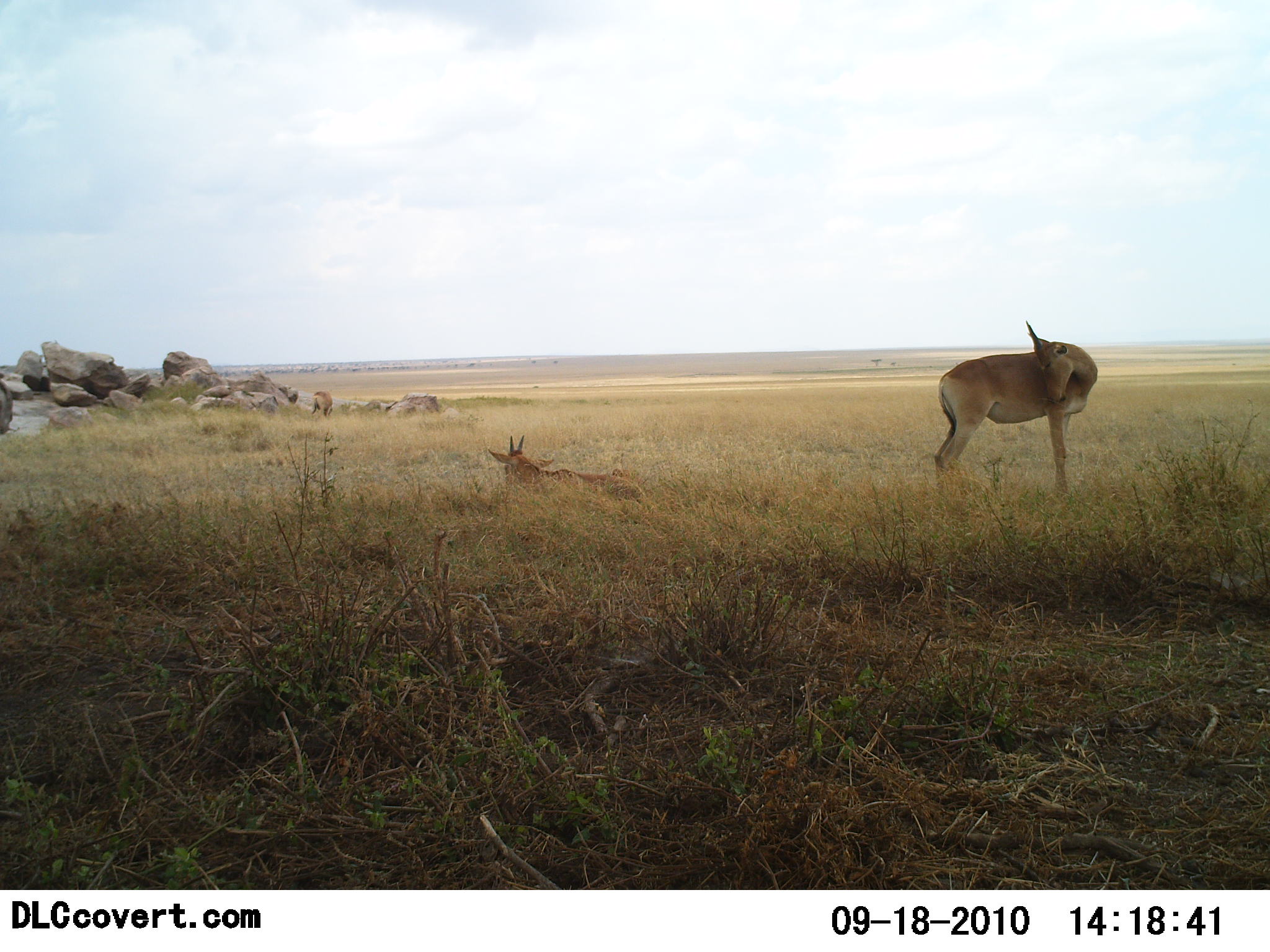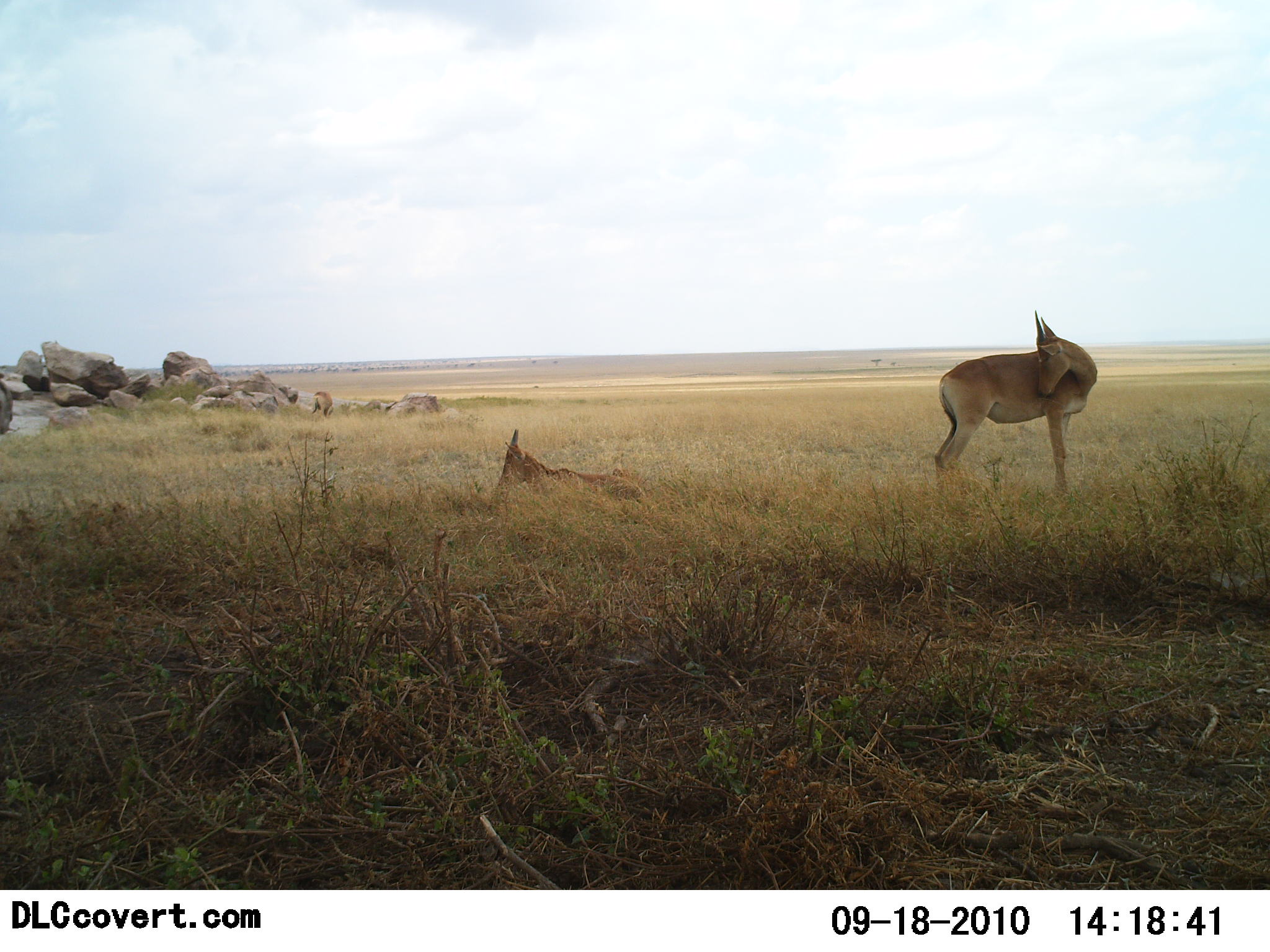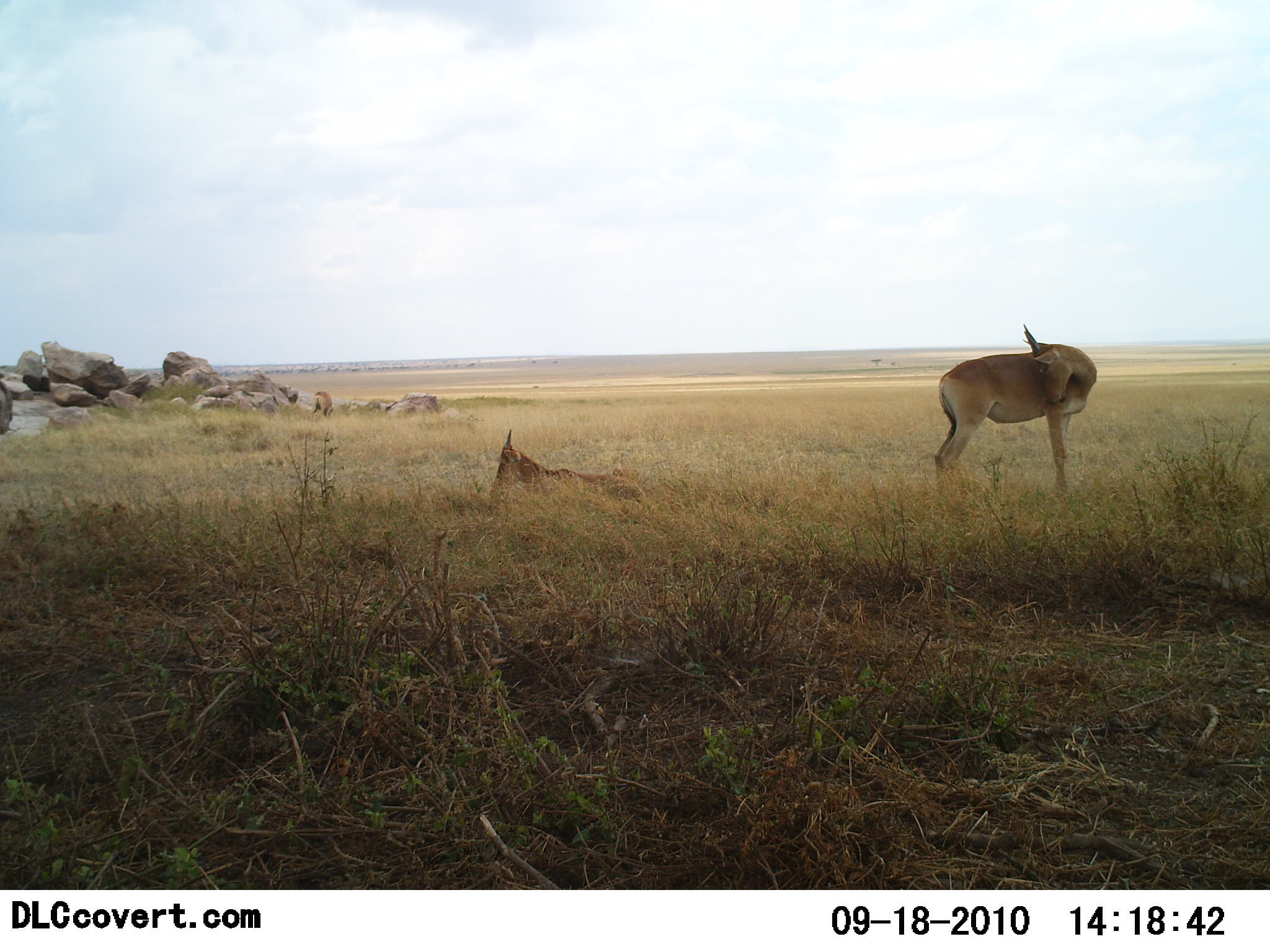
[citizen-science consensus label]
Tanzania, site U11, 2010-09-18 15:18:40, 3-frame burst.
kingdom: Animalia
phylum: Chordata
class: Mammalia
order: Artiodactyla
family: Bovidae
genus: Nanger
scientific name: Nanger granti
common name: grant's gazelle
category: gazellegrants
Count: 2.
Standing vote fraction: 91%.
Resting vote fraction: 100%.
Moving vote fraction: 0%.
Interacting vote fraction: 0%.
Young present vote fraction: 0%.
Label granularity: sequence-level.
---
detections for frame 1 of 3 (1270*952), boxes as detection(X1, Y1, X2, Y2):
animal: detection(934, 319, 1098, 500); detection(486, 433, 648, 508); detection(310, 391, 333, 419)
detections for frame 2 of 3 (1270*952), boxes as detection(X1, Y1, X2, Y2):
animal: detection(935, 310, 1098, 498); detection(497, 428, 646, 505); detection(312, 391, 334, 420)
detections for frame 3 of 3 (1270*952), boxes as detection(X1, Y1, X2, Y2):
animal: detection(931, 324, 1097, 495); detection(493, 428, 648, 507); detection(312, 390, 334, 417)